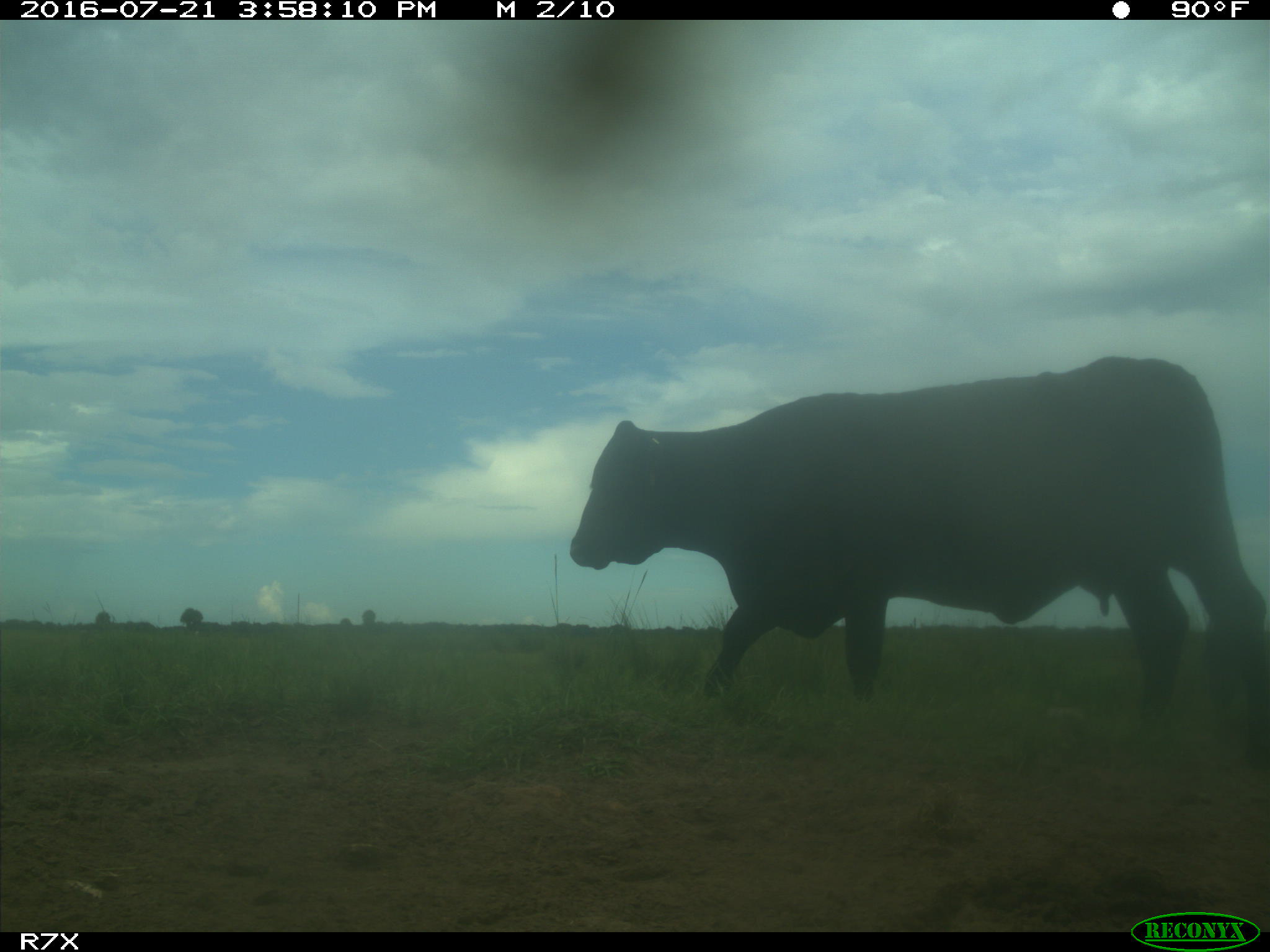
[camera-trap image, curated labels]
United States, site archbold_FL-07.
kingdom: Animalia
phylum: Chordata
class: Mammalia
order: Artiodactyla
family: Bovidae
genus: Bos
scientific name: Bos taurus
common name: domestic cow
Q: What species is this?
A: Bos taurus (domestic cow).